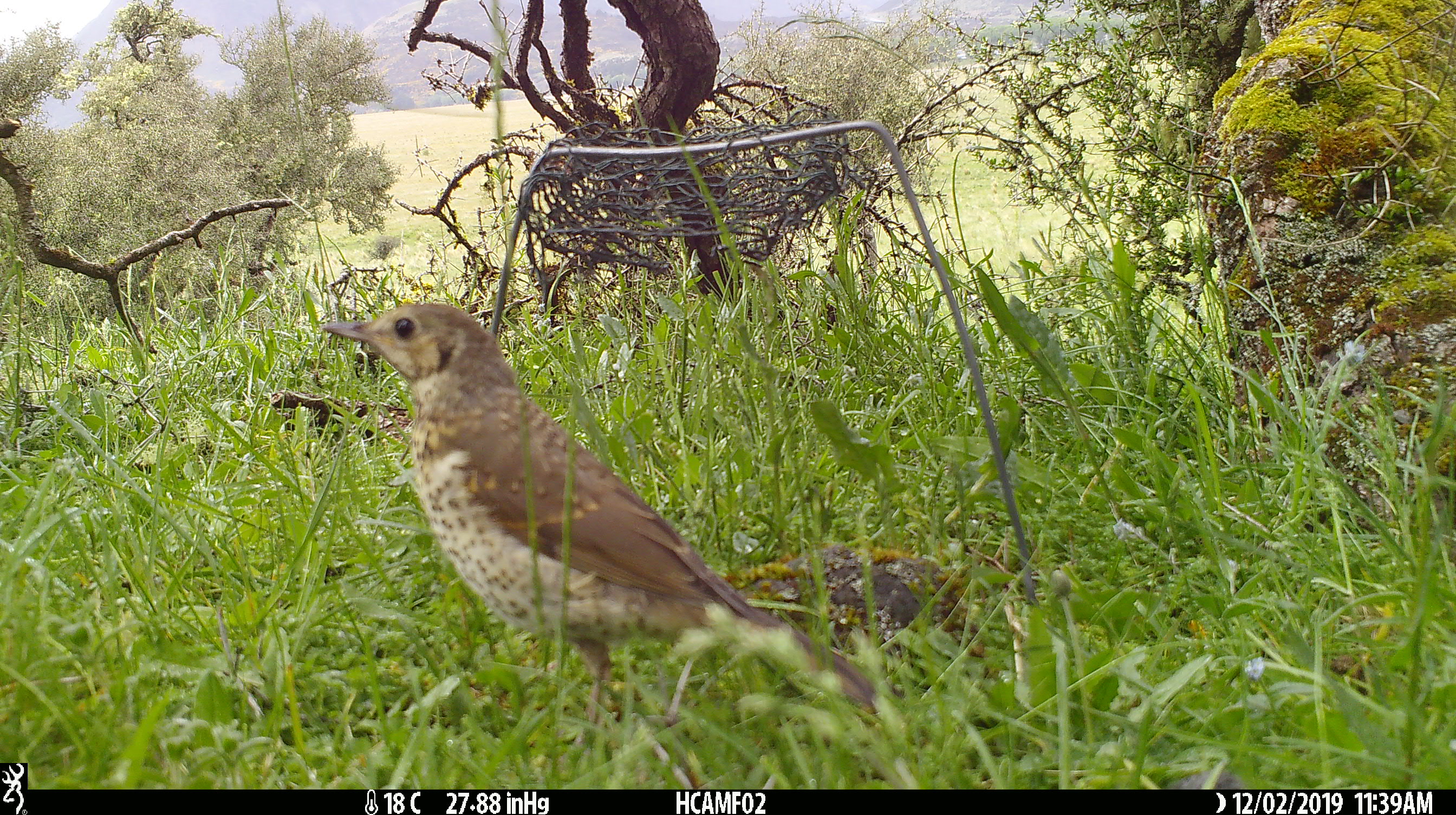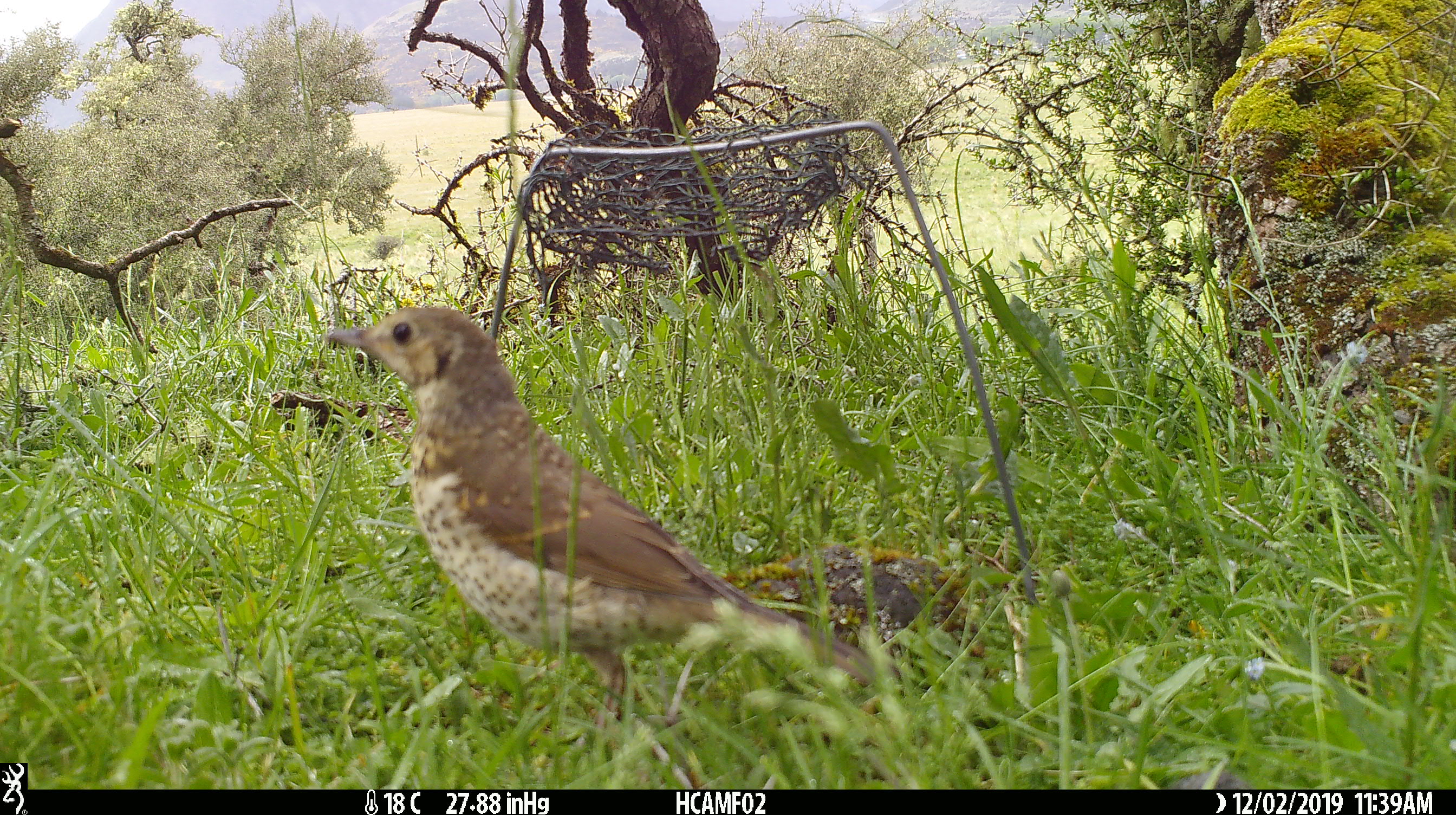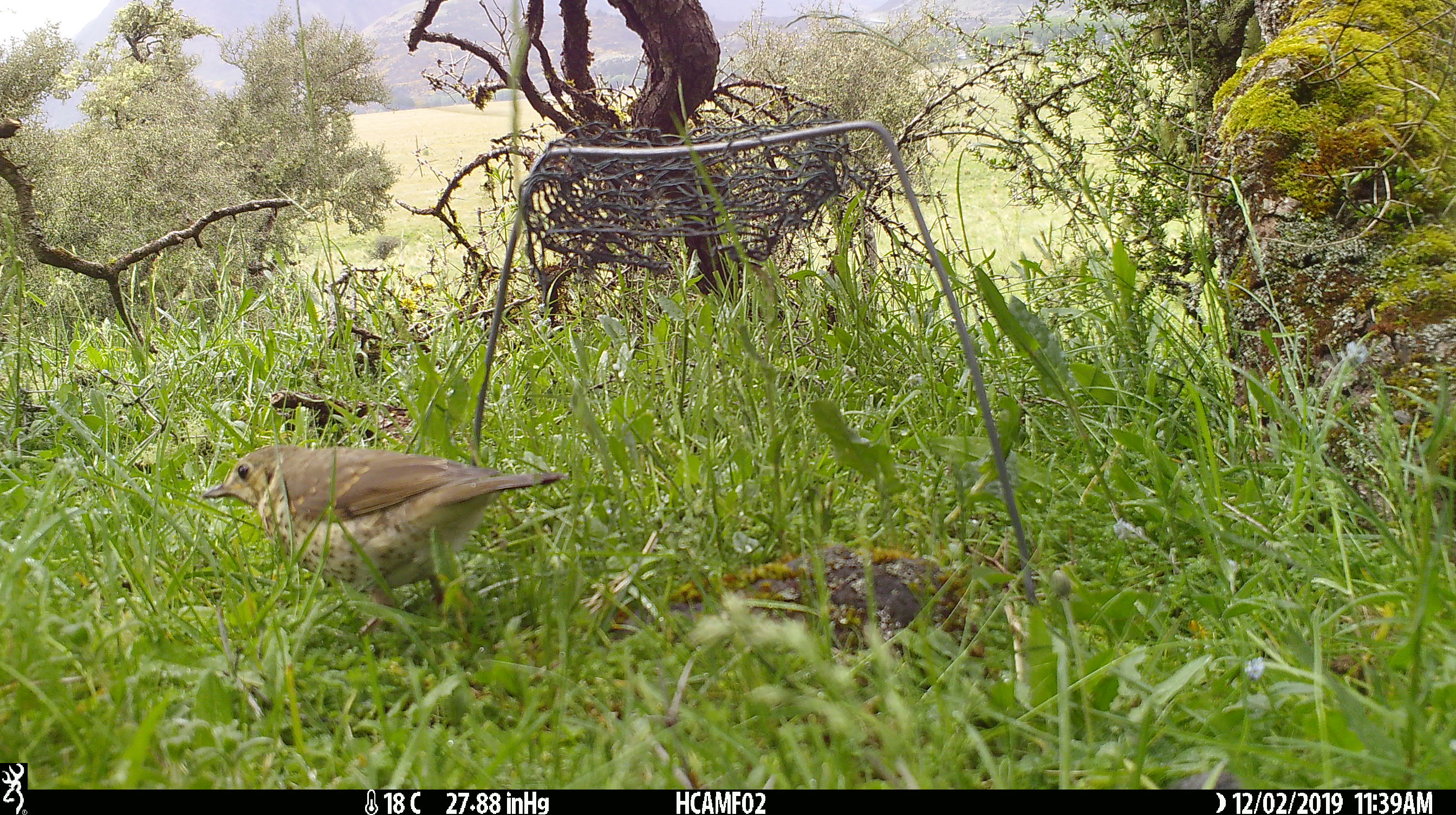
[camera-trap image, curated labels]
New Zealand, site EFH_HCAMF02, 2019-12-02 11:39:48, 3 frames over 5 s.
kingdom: Animalia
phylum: Chordata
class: Aves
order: Passeriformes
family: Turdidae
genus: Turdus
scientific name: Turdus philomelos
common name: song thrush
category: thrush